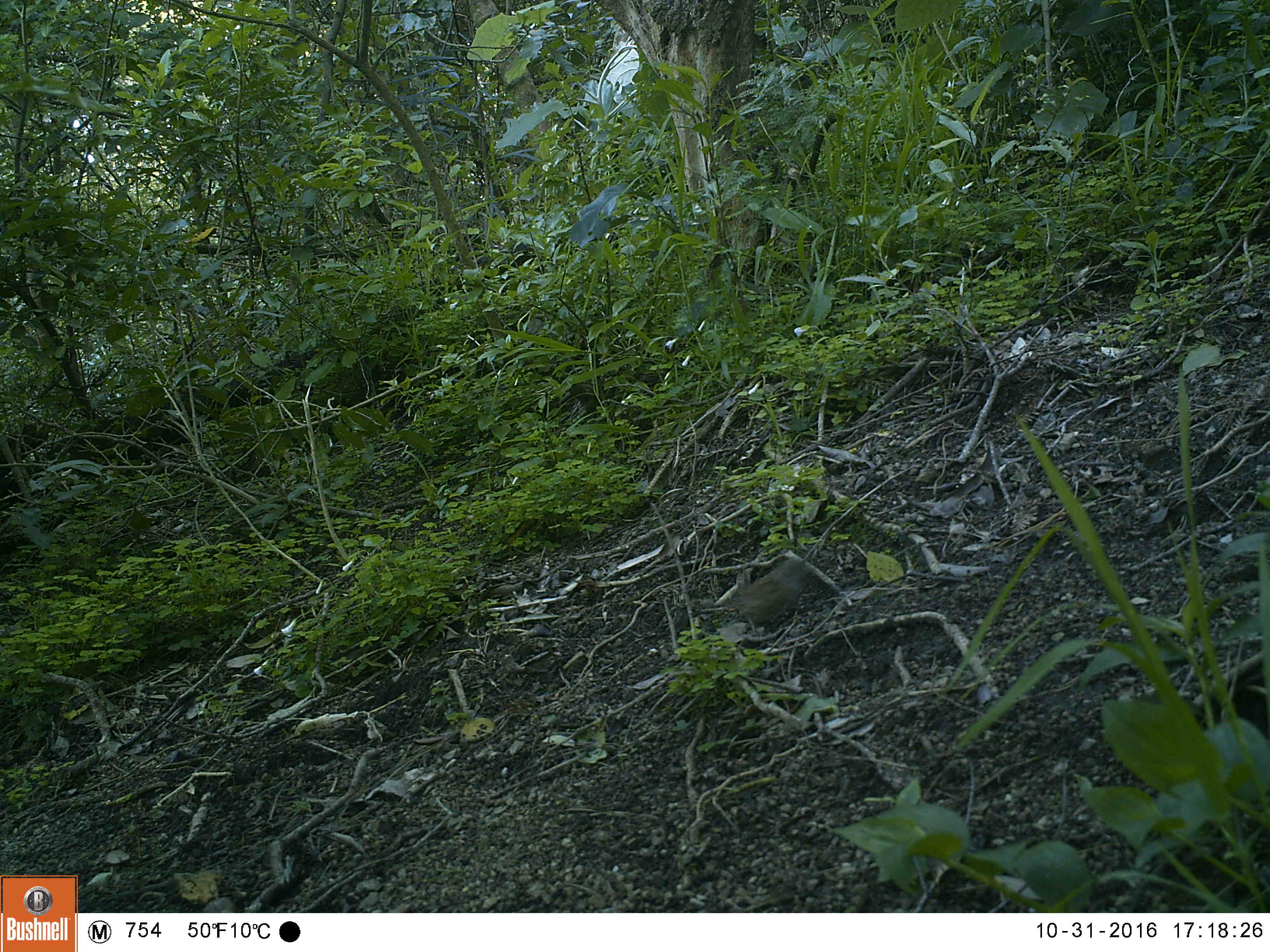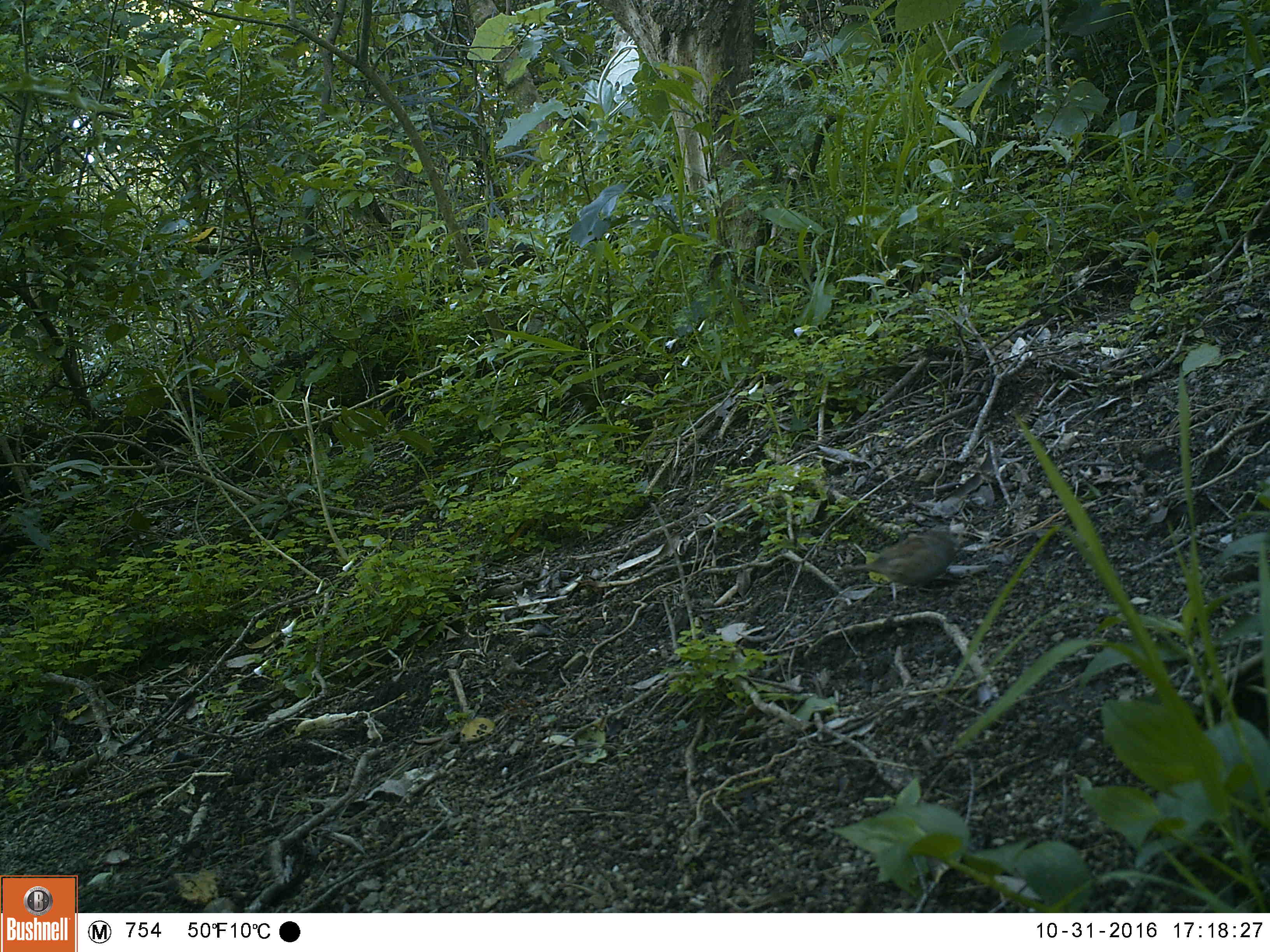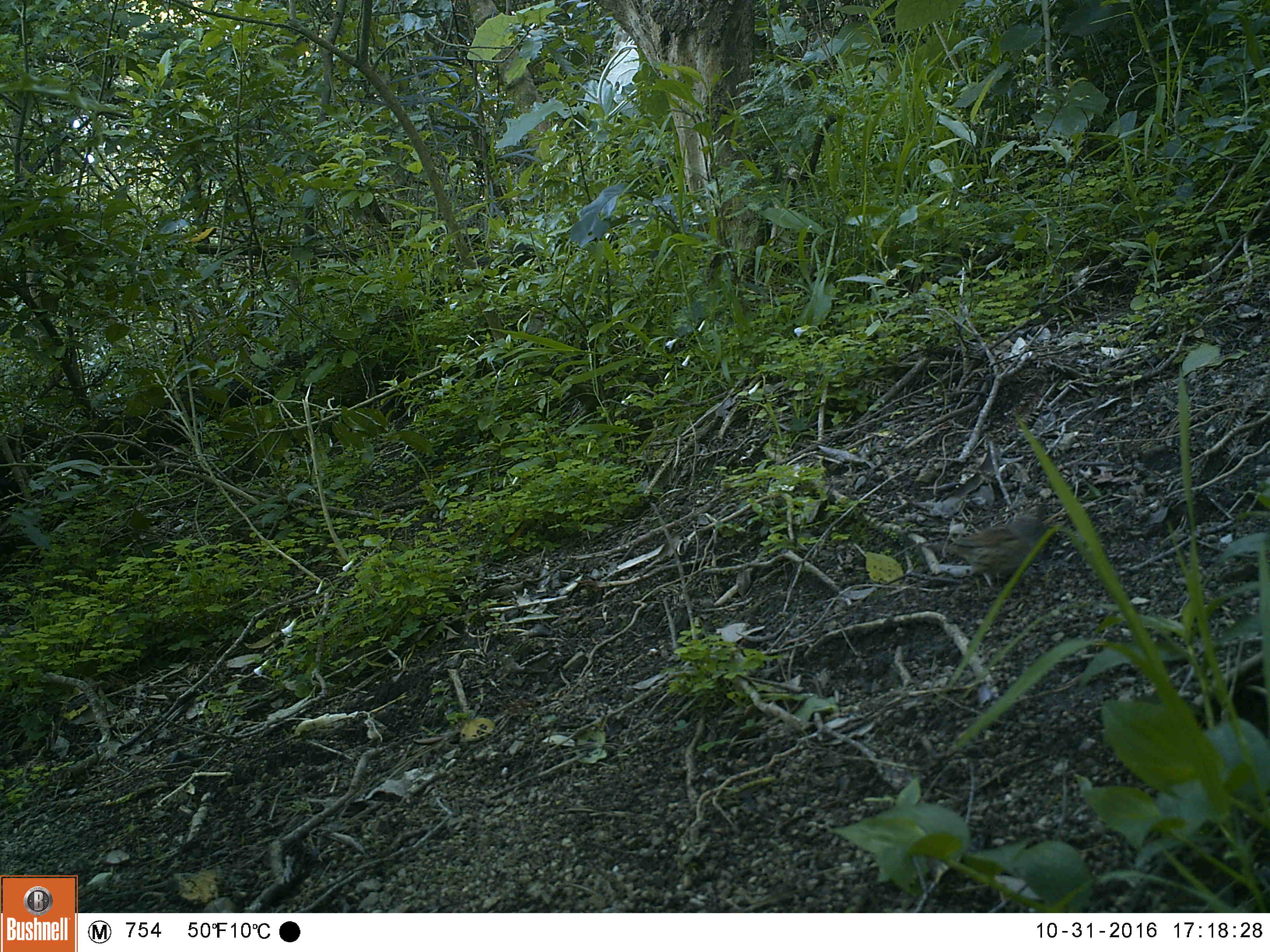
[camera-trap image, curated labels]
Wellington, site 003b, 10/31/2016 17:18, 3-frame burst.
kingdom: Animalia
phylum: Chordata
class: Aves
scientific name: Aves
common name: bird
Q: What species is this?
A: Bird (Aves).